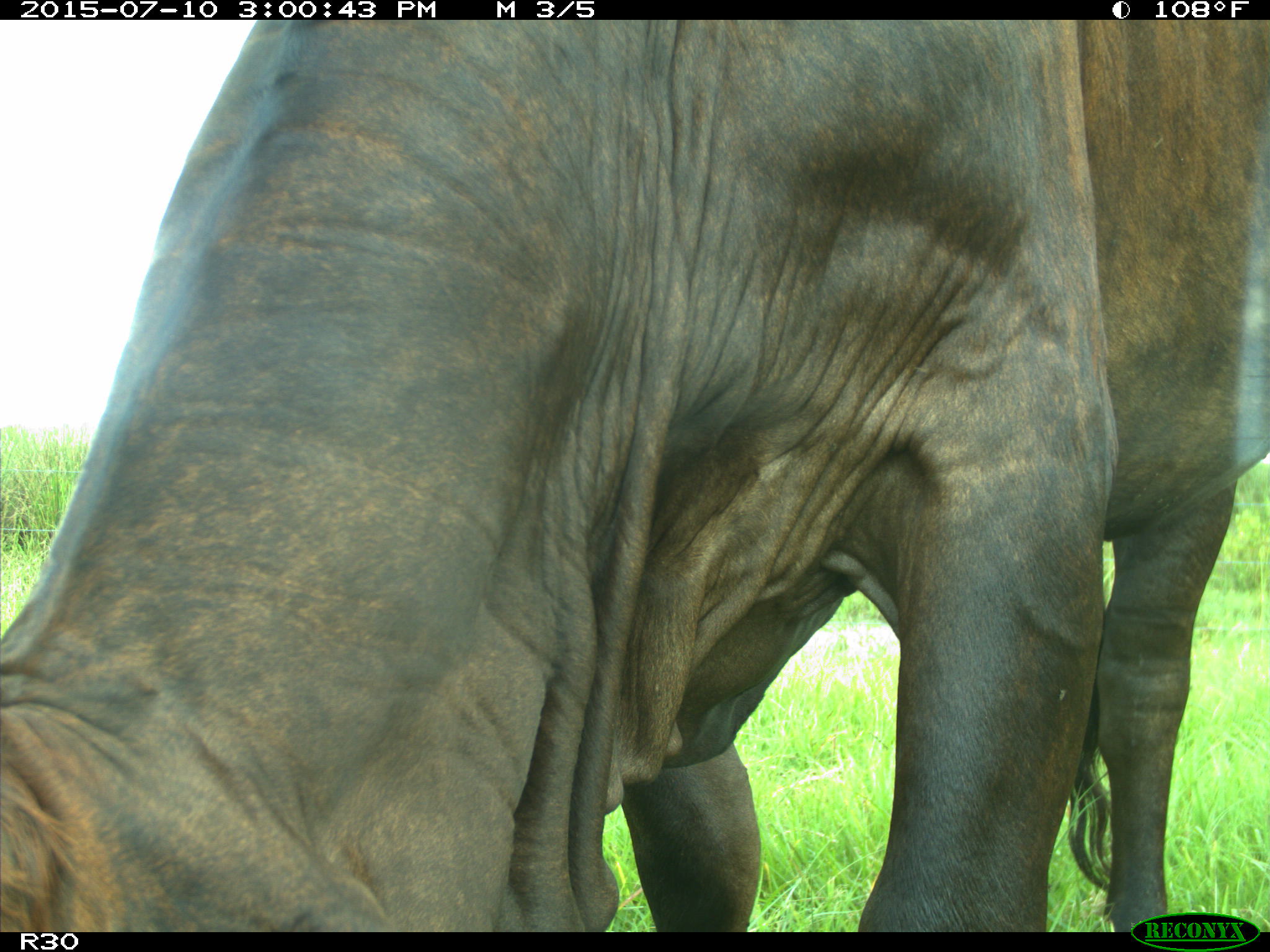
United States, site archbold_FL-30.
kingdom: Animalia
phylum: Chordata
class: Mammalia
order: Artiodactyla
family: Bovidae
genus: Bos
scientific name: Bos taurus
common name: domestic cow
Bos taurus (domestic cow).